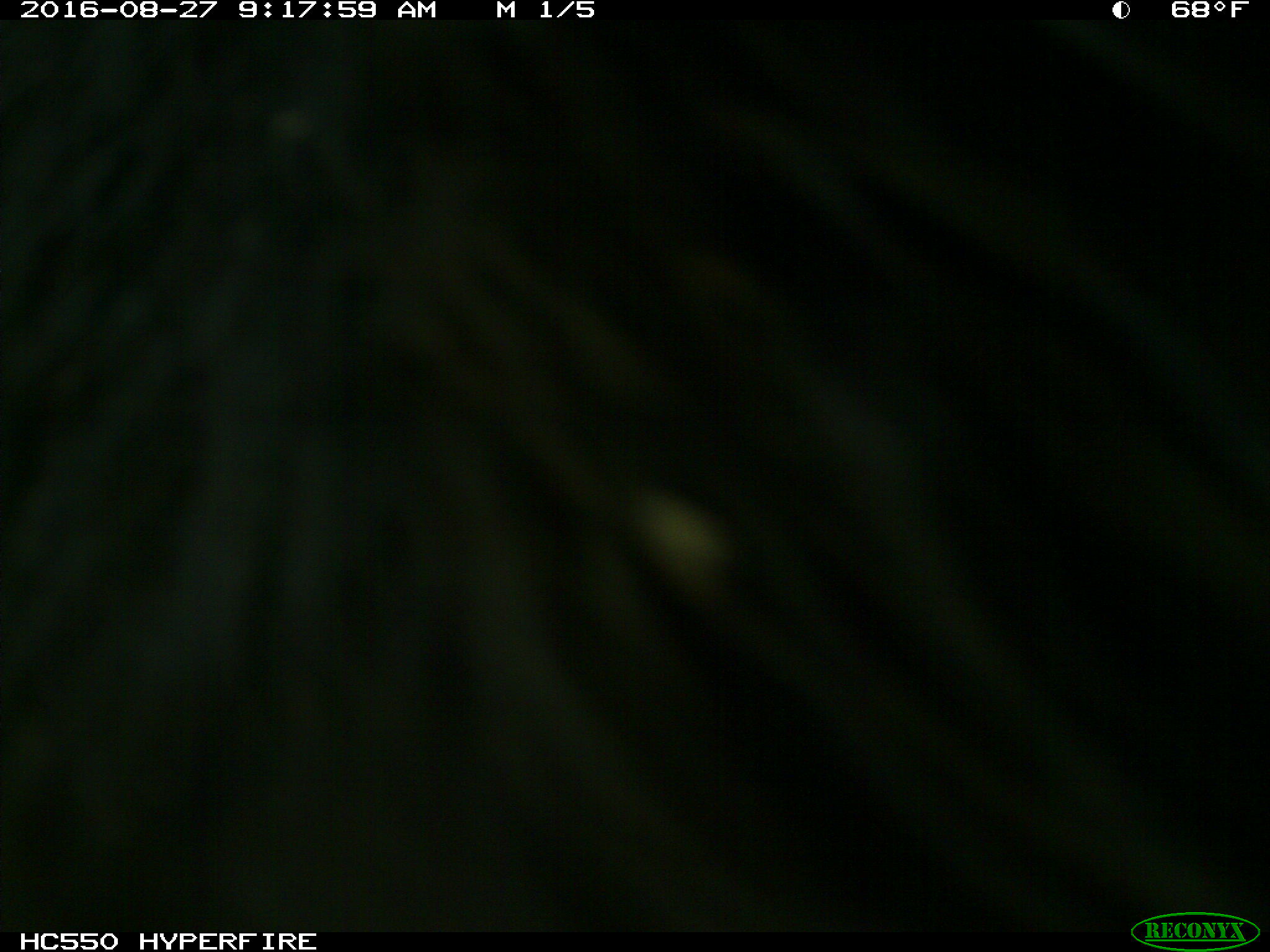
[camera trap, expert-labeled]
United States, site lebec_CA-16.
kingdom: Animalia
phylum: Chordata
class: Mammalia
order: Carnivora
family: Ursidae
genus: Ursus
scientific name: Ursus americanus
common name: american black bear